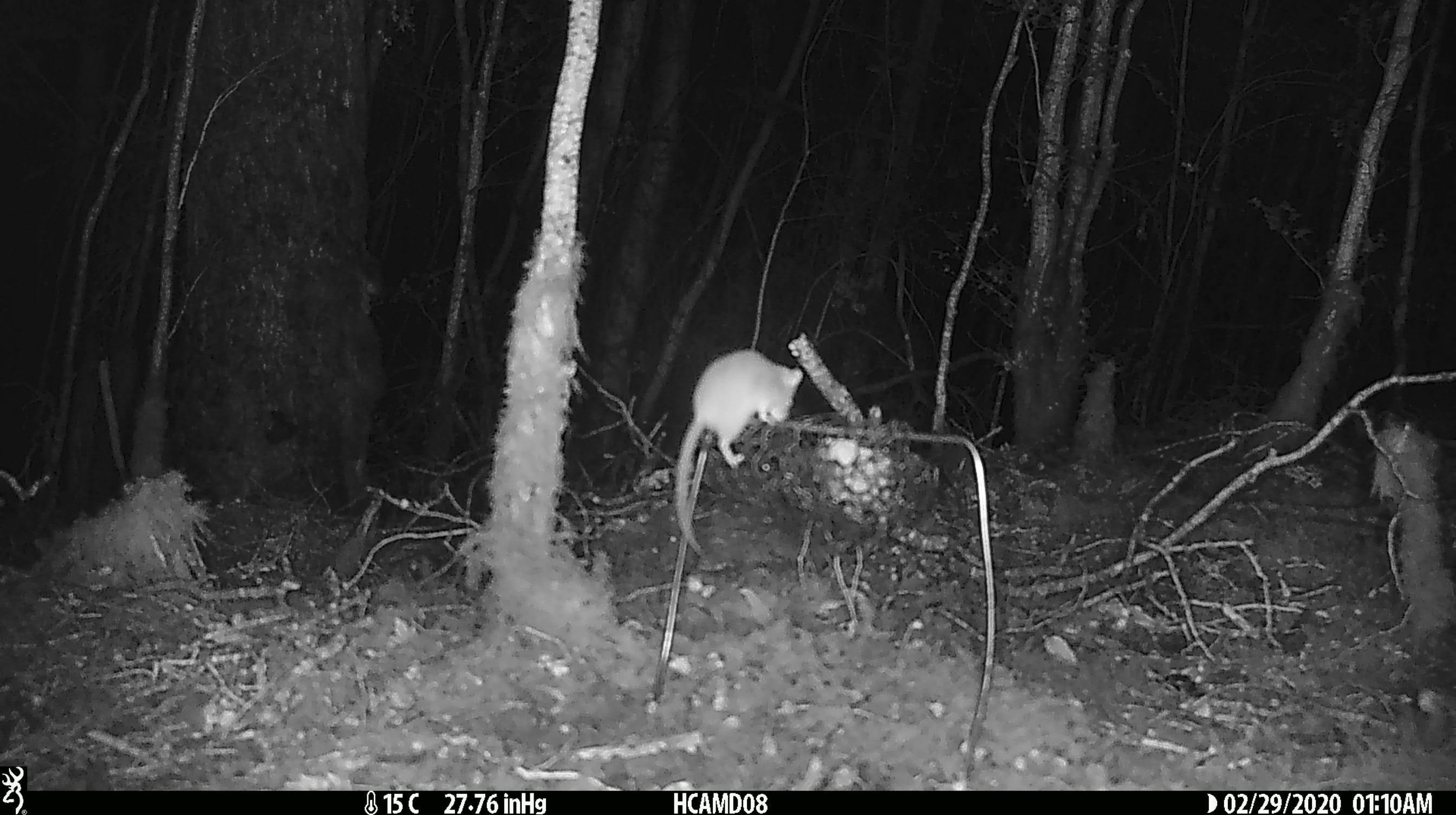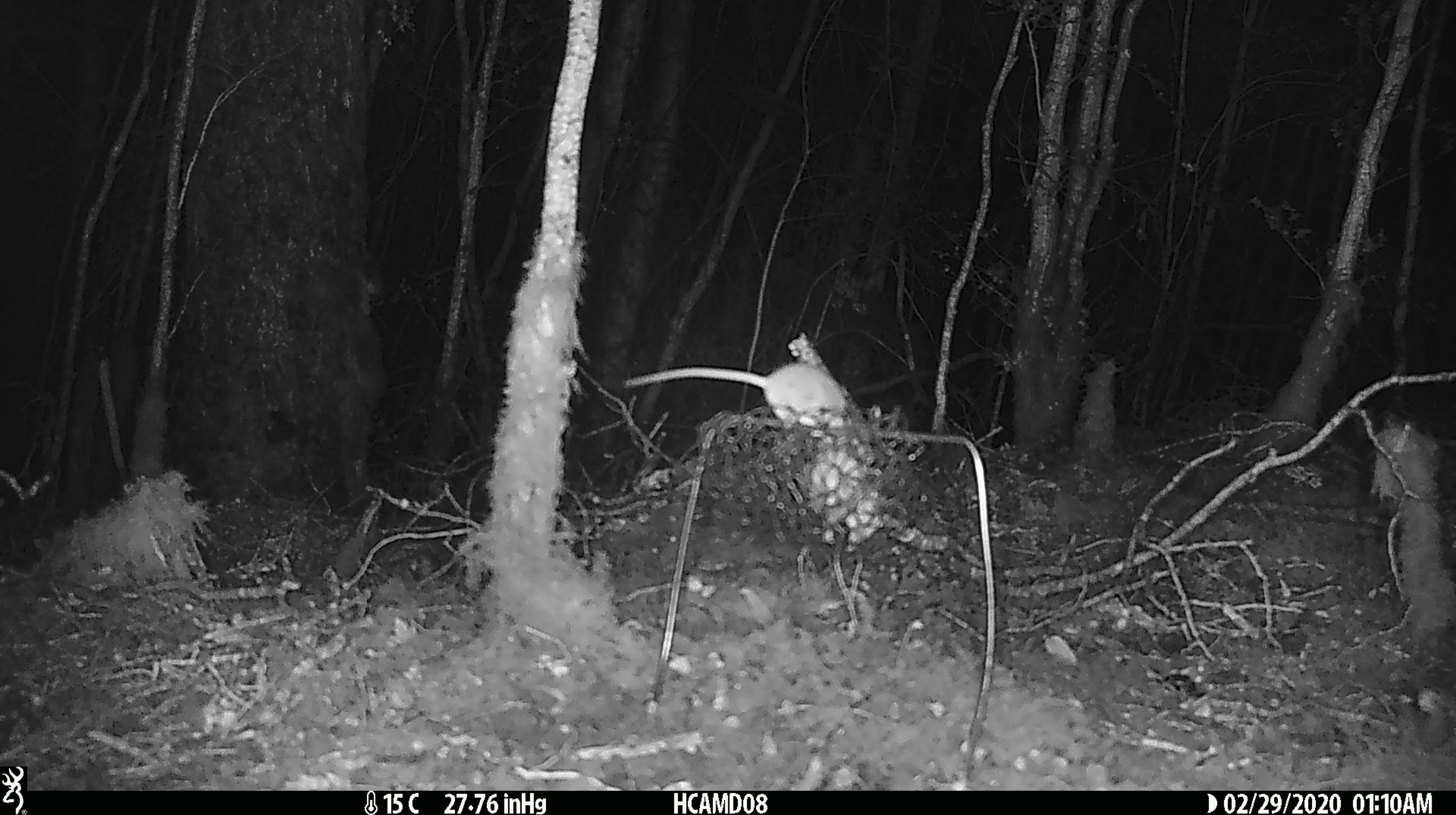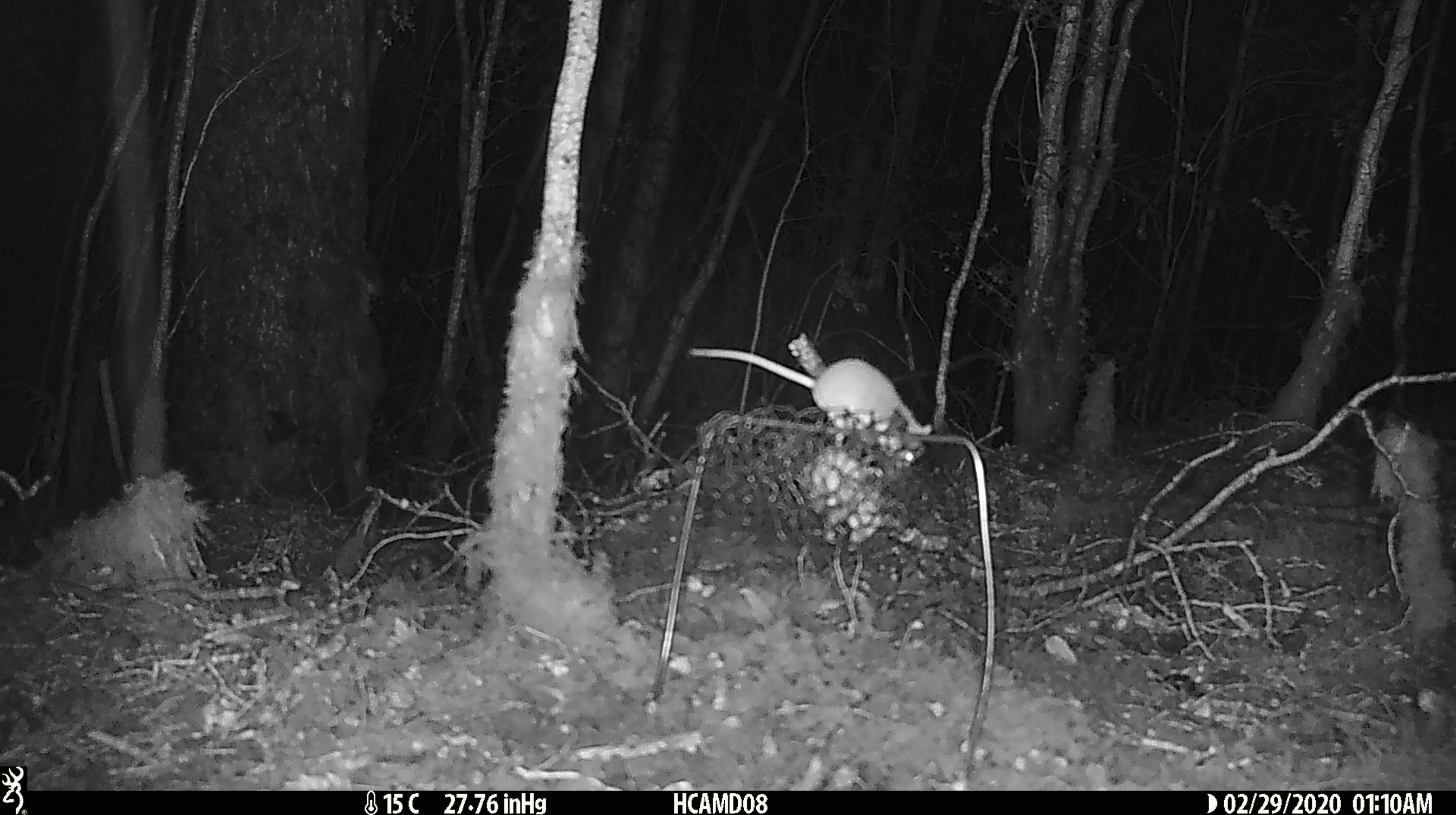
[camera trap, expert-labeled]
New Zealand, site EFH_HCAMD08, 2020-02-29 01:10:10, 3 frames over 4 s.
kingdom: Animalia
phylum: Chordata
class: Mammalia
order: Rodentia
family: Muridae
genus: Mus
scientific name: Mus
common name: mouse